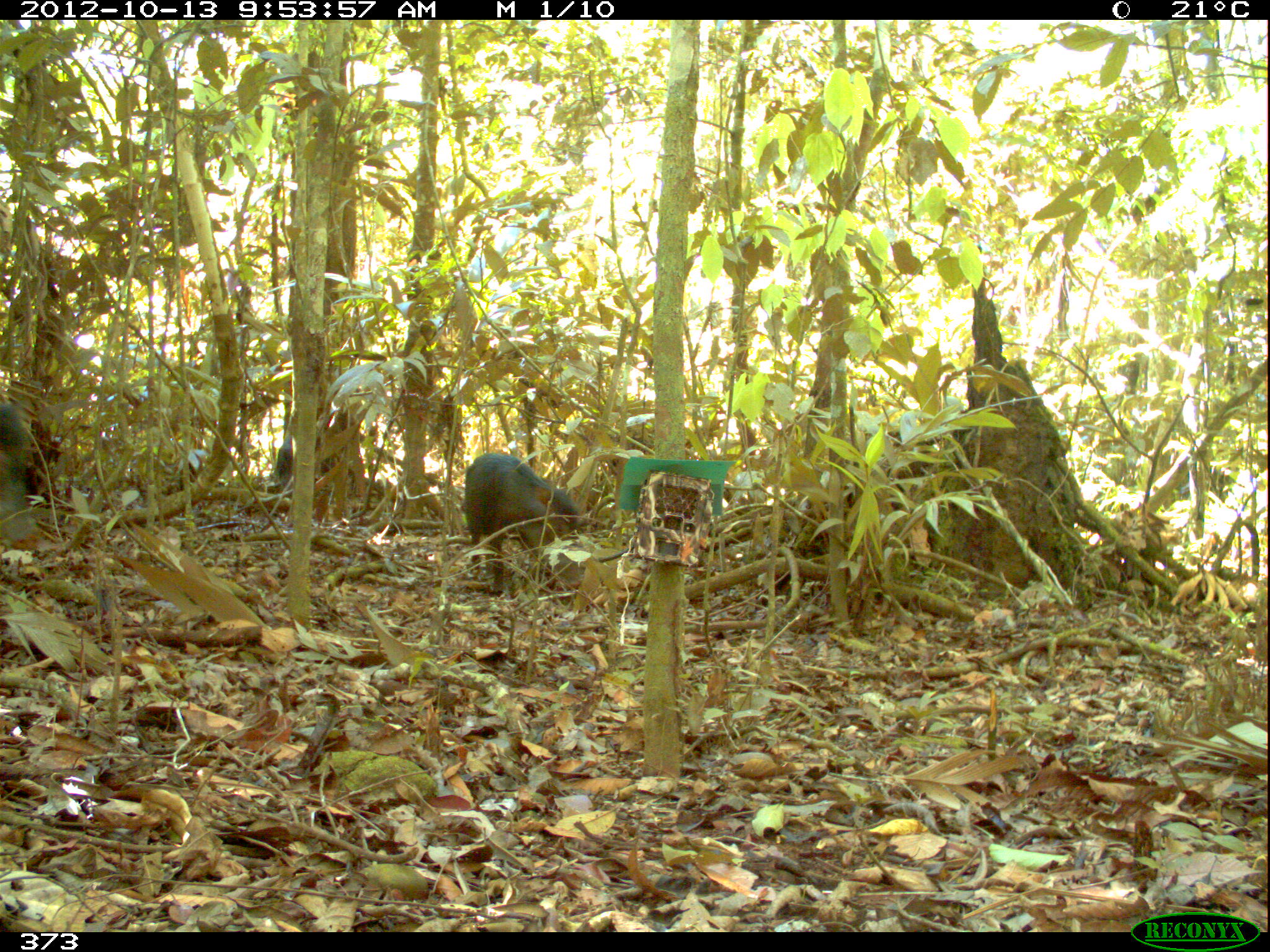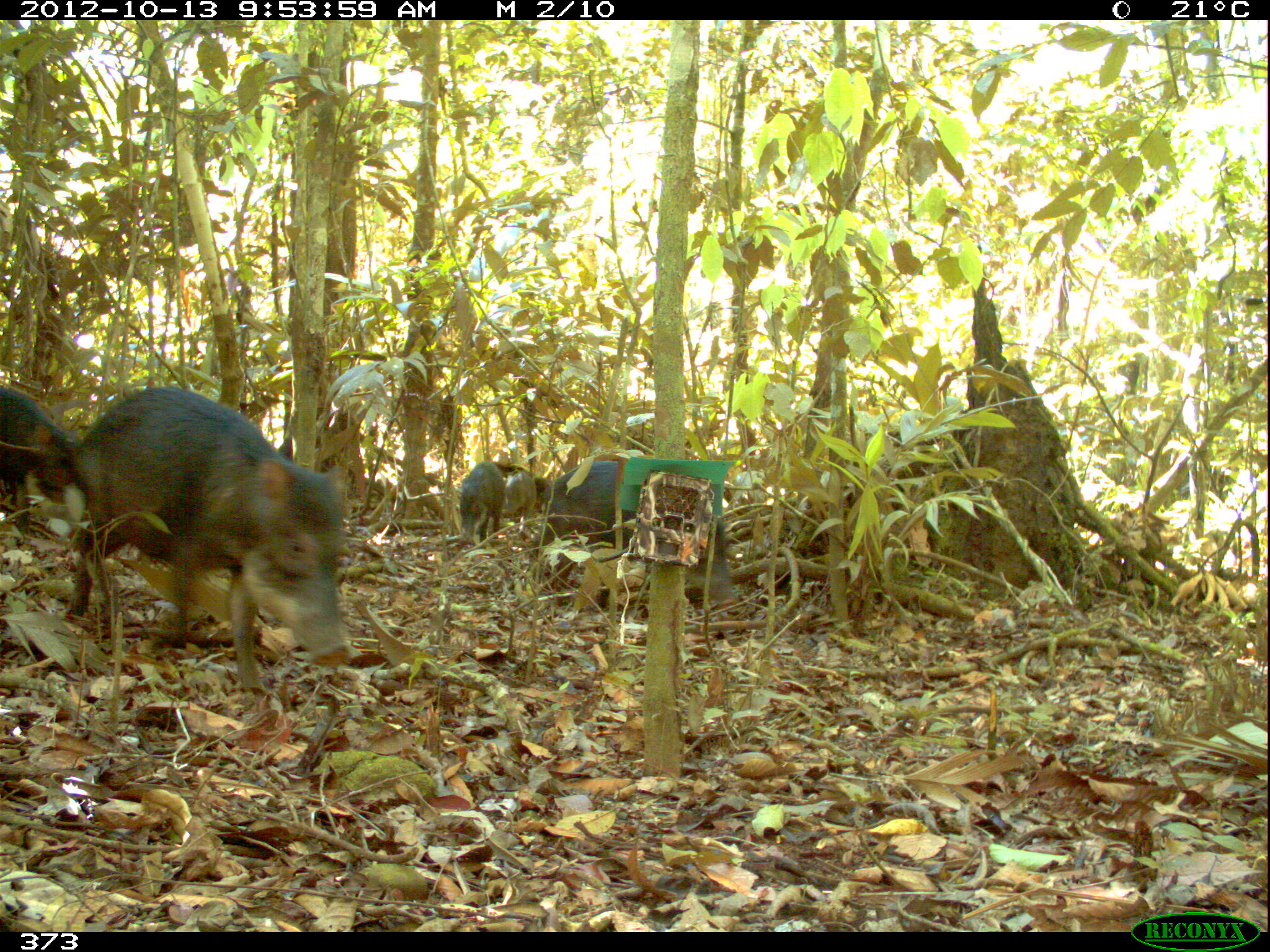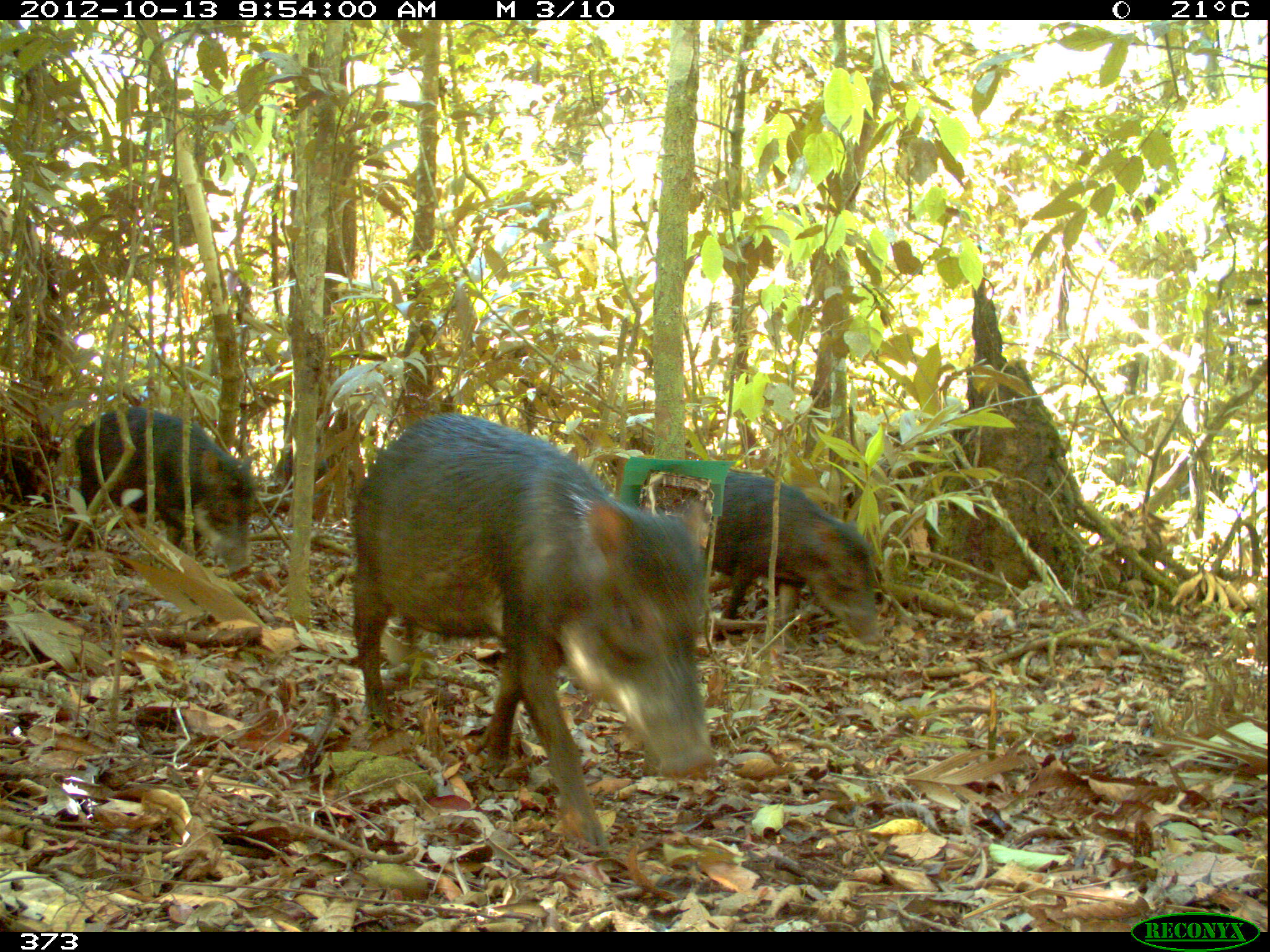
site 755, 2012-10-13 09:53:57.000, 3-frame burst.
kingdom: Animalia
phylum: Chordata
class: Mammalia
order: Artiodactyla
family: Tayassuidae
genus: Tayassu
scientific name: Tayassu pecari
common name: white-lipped peccary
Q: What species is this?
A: Tayassu pecari (white-lipped peccary).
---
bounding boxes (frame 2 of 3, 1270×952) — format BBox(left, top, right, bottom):
tayassu pecari: BBox(64, 382, 354, 692); BBox(528, 457, 735, 613); BBox(0, 384, 83, 543); BBox(459, 460, 507, 548); BBox(503, 464, 548, 523)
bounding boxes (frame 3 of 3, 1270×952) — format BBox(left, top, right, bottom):
tayassu pecari: BBox(347, 409, 718, 848); BBox(72, 405, 255, 580); BBox(703, 469, 880, 648); BBox(269, 440, 329, 501)